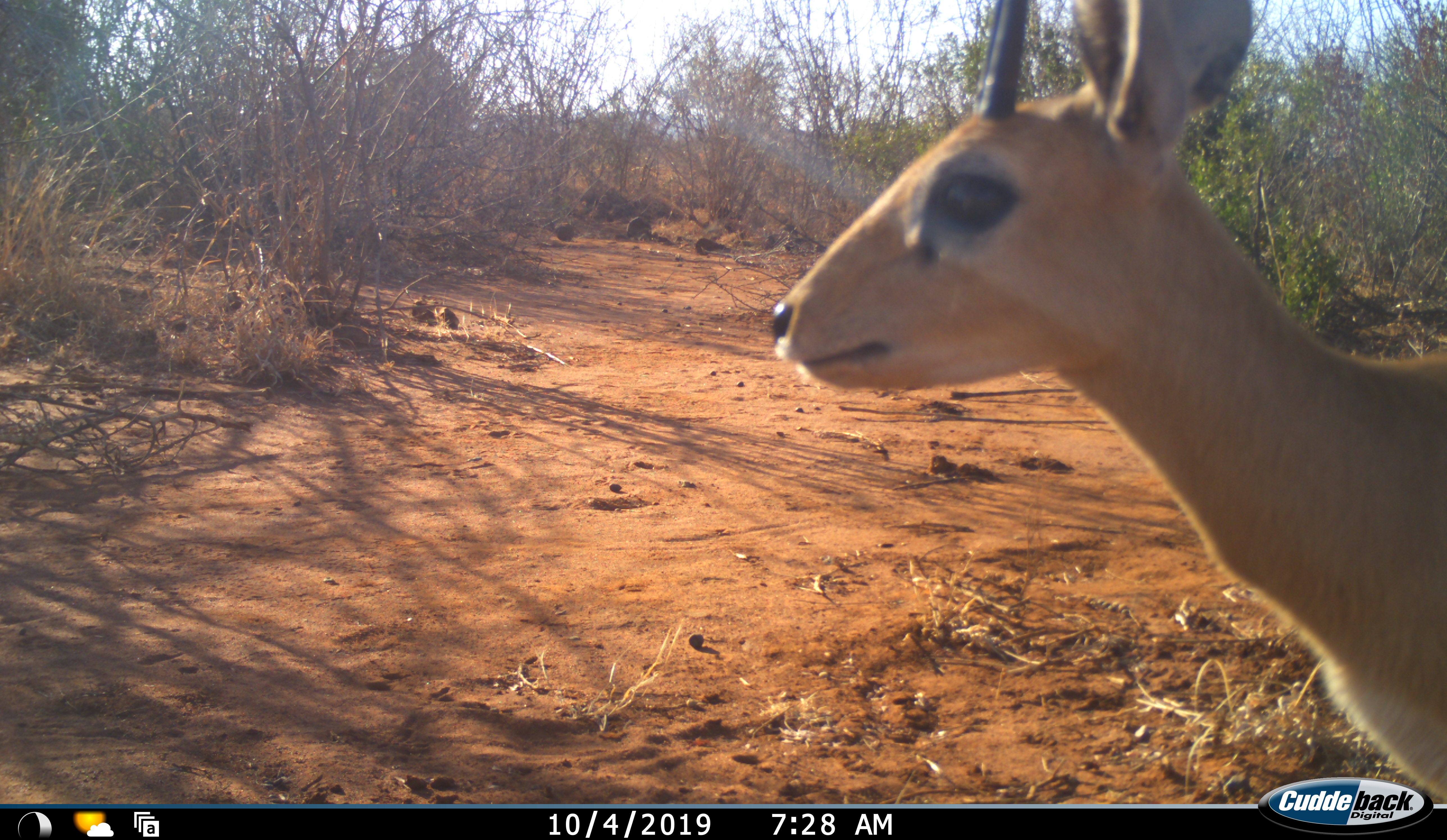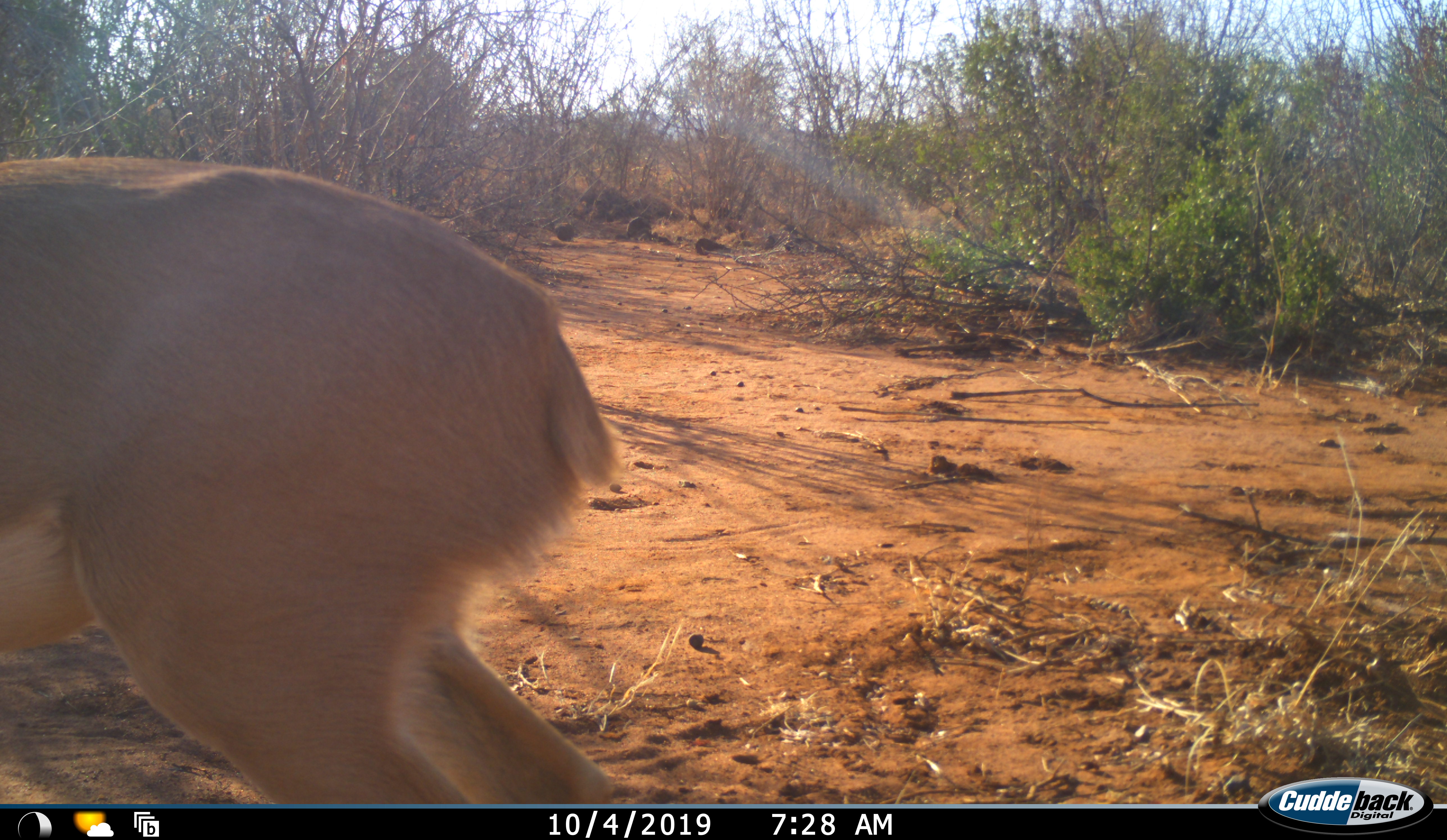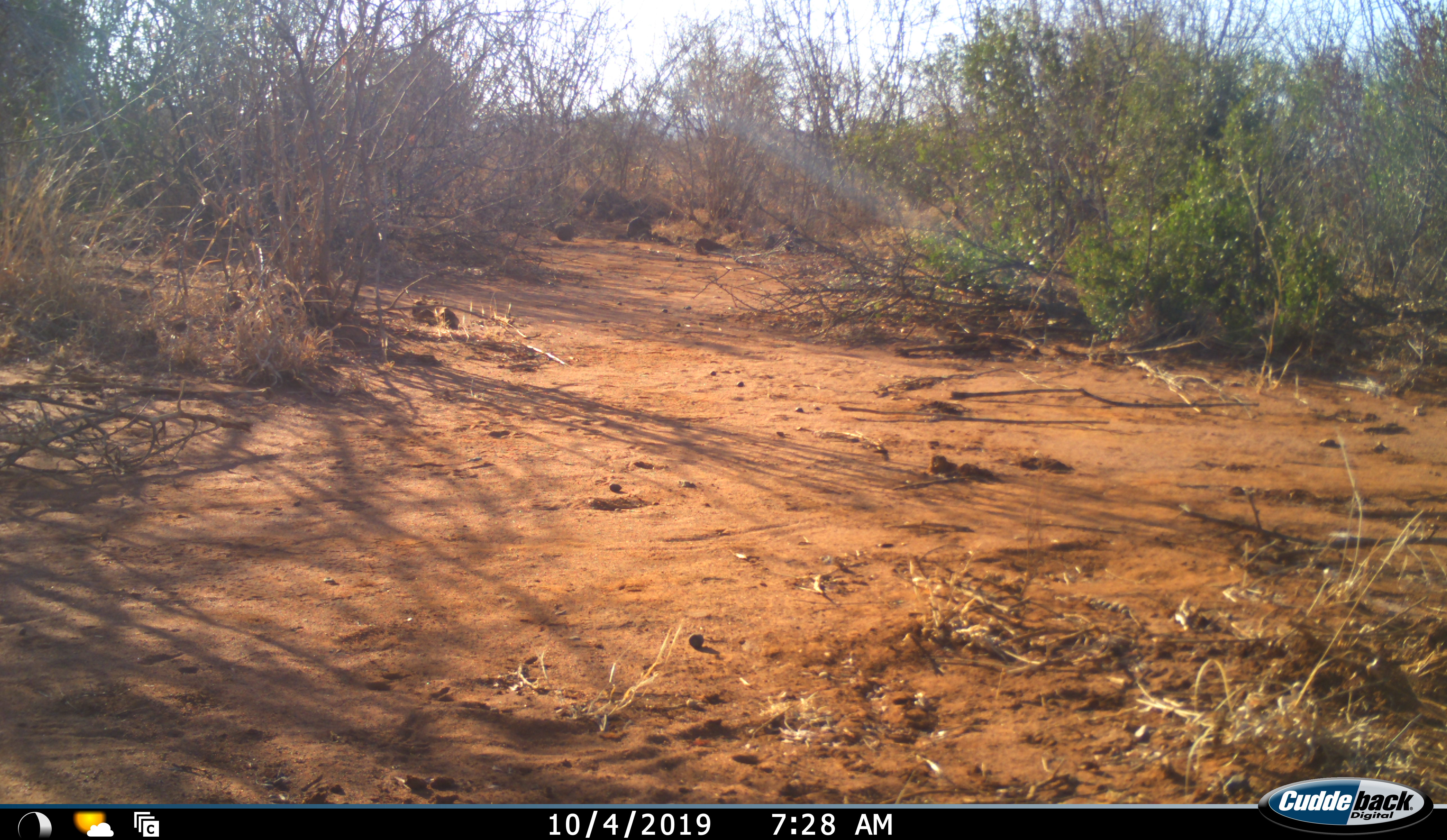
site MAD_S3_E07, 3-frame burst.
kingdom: Animalia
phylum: Chordata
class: Mammalia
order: Artiodactyla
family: Bovidae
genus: Raphicerus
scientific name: Raphicerus campestris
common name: steenbok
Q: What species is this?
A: Steenbok (Raphicerus campestris).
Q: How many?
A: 1.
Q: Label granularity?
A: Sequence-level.